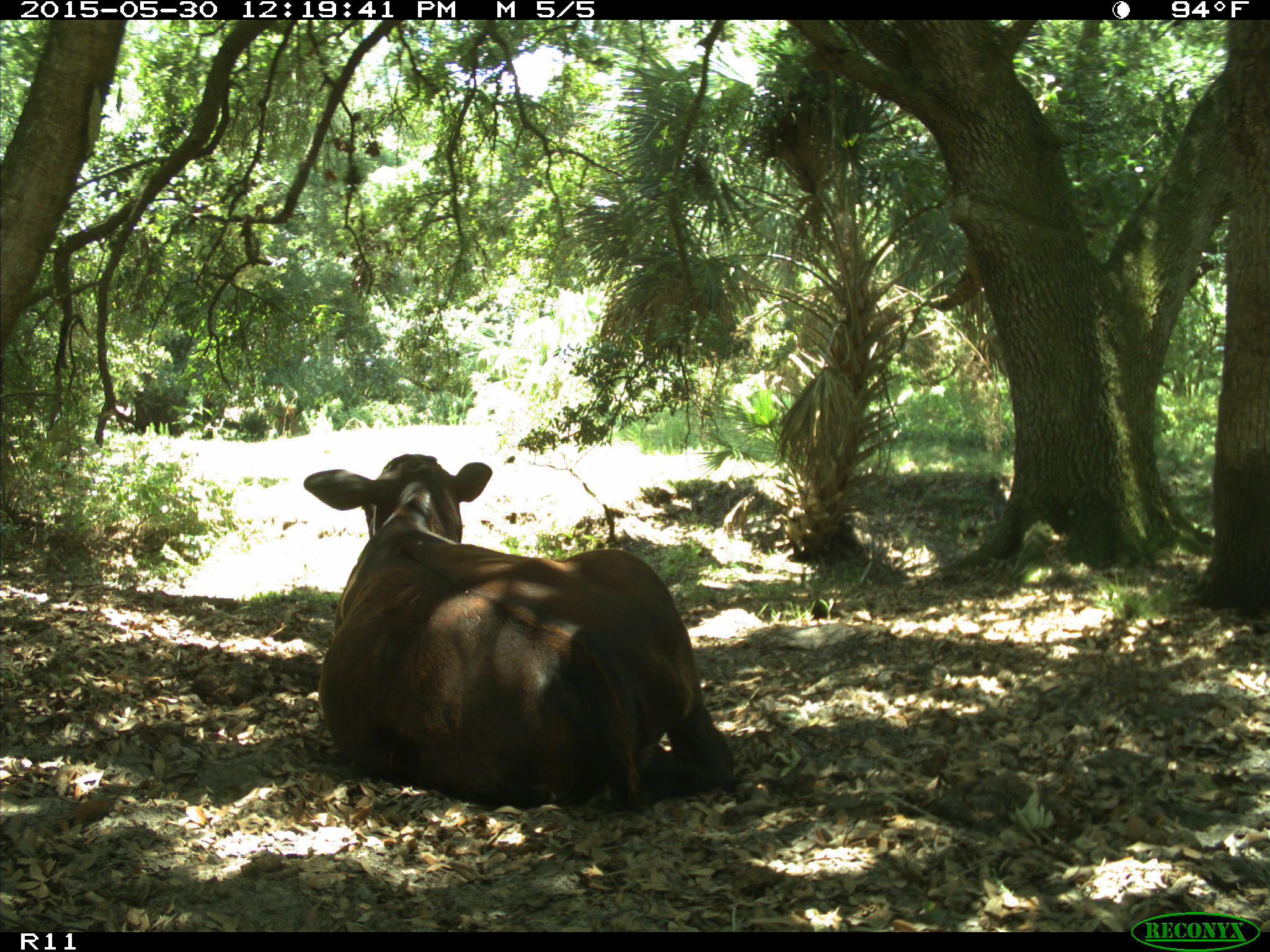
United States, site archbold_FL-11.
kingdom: Animalia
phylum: Chordata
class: Mammalia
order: Artiodactyla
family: Bovidae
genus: Bos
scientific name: Bos taurus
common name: domestic cow